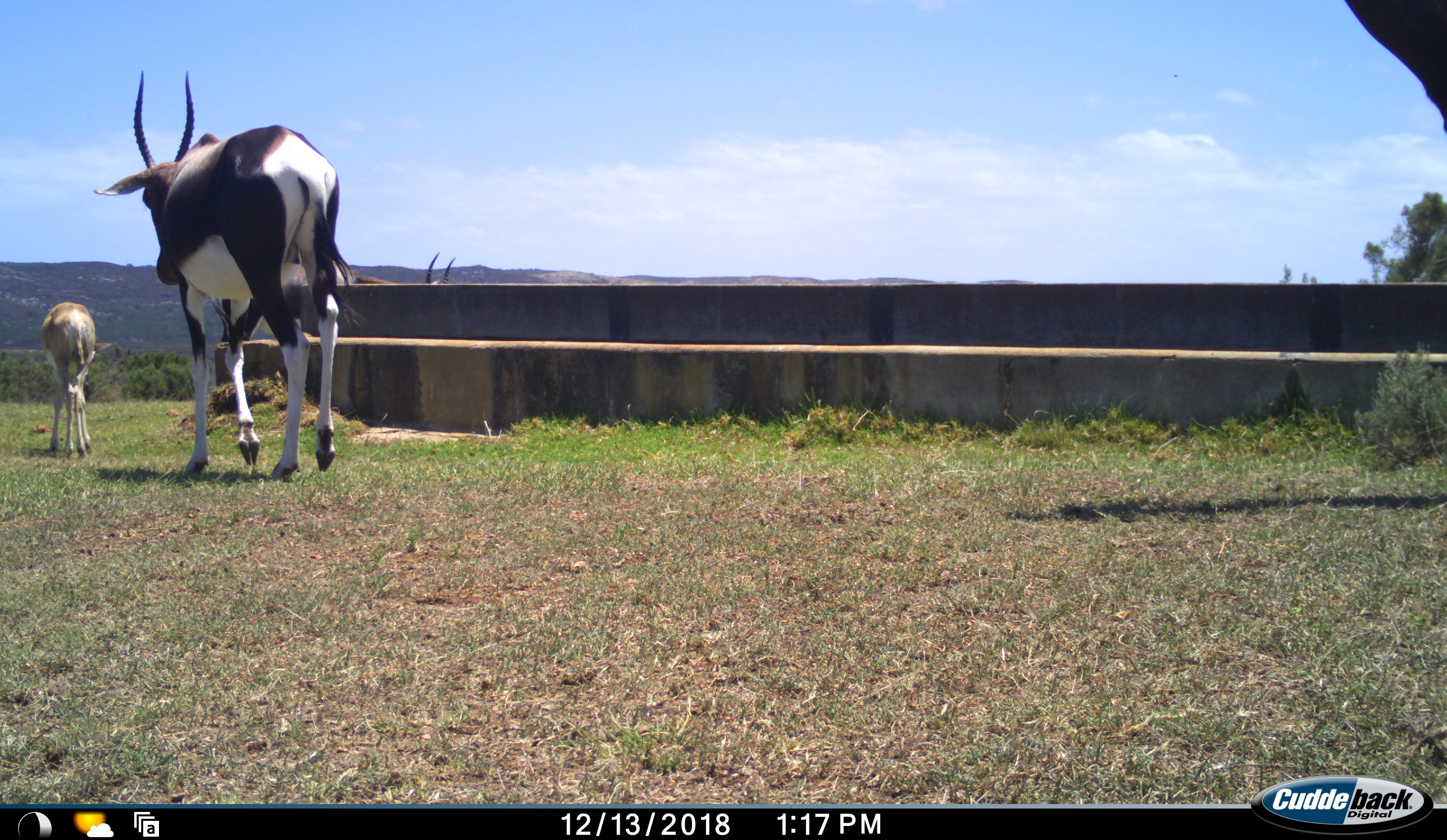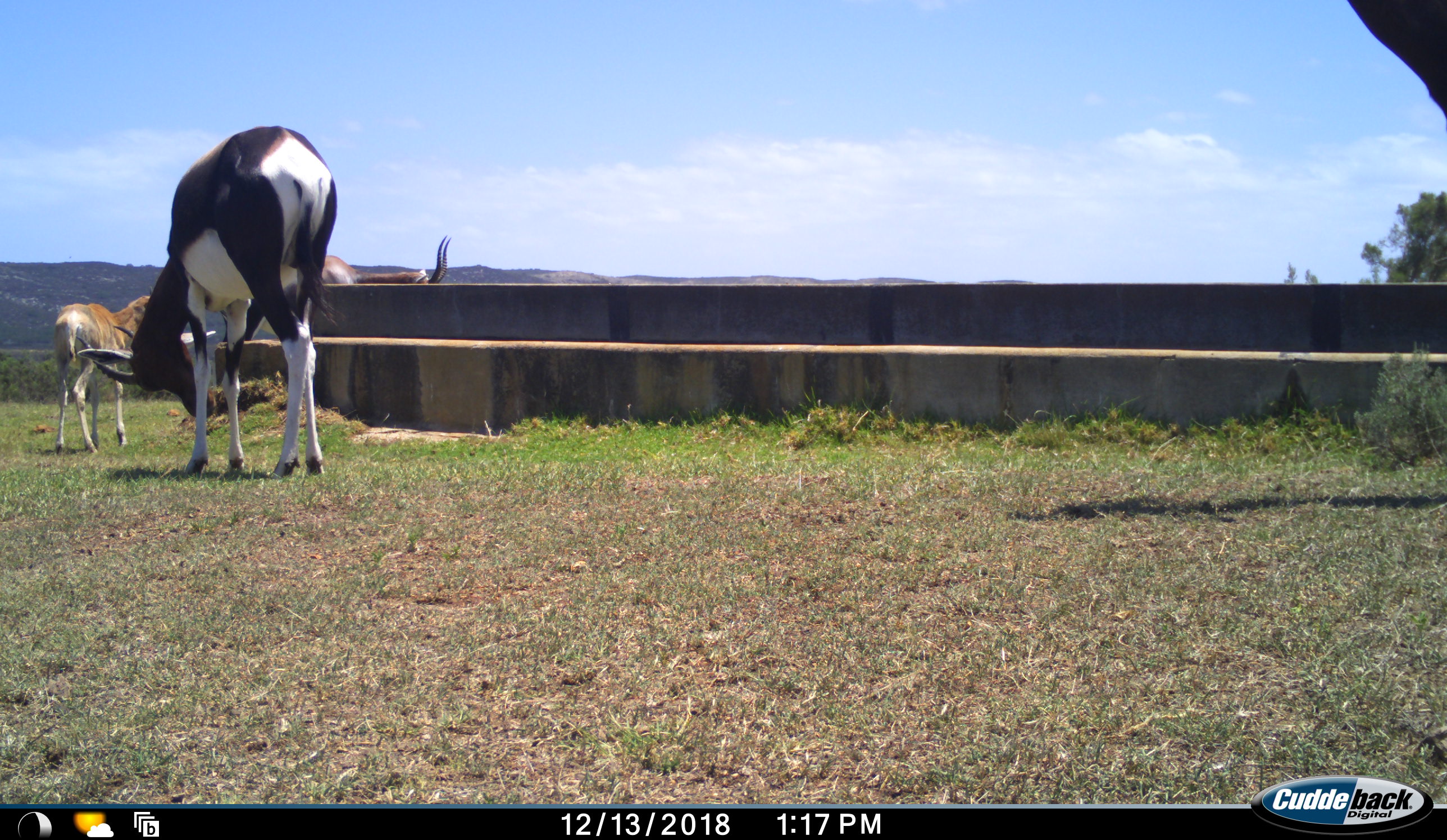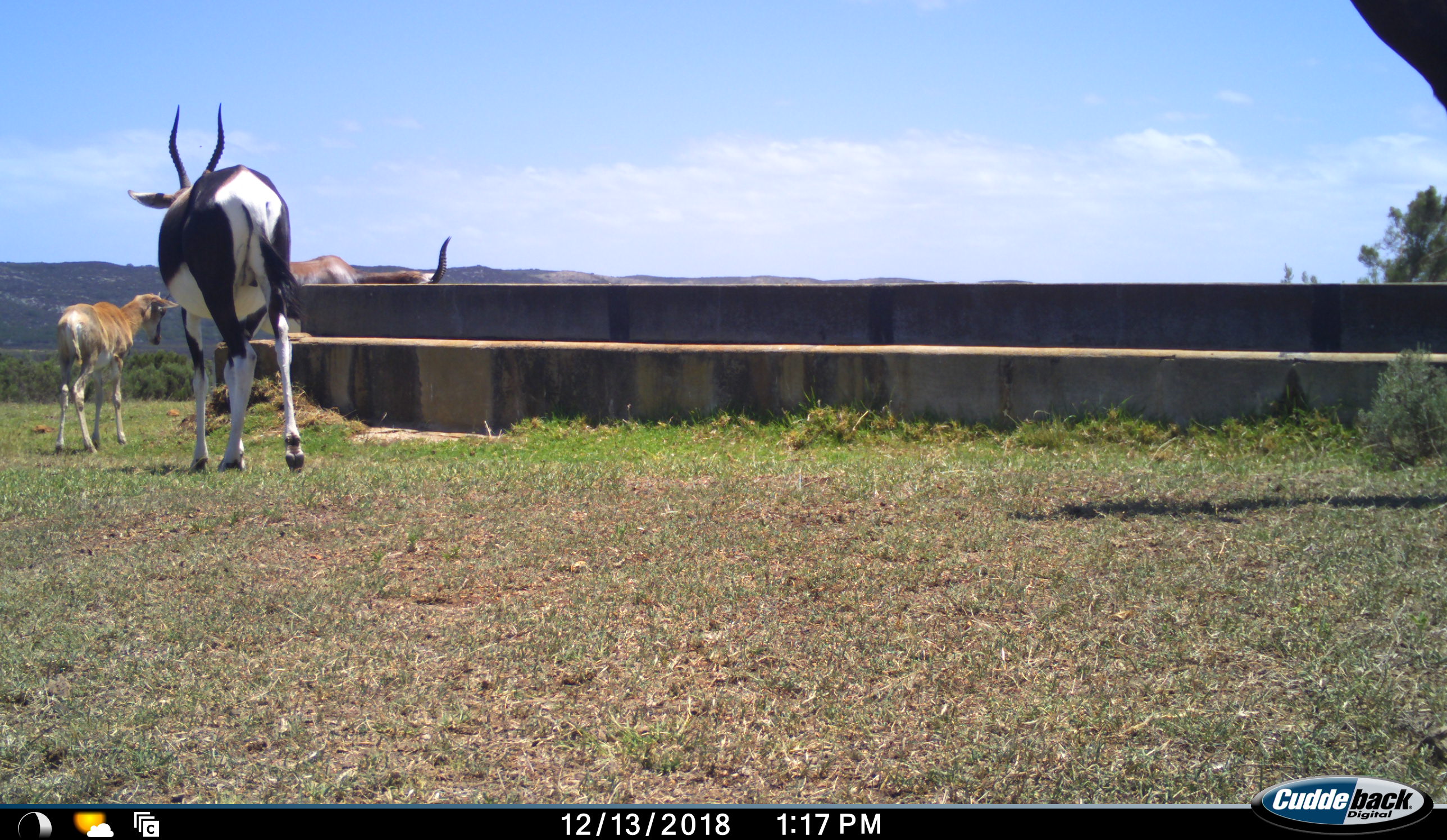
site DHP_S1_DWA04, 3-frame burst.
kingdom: Animalia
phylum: Chordata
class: Mammalia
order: Artiodactyla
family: Bovidae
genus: Damaliscus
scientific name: Damaliscus pygargus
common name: bontebok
Bontebok (Damaliscus pygargus), count 4. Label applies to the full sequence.